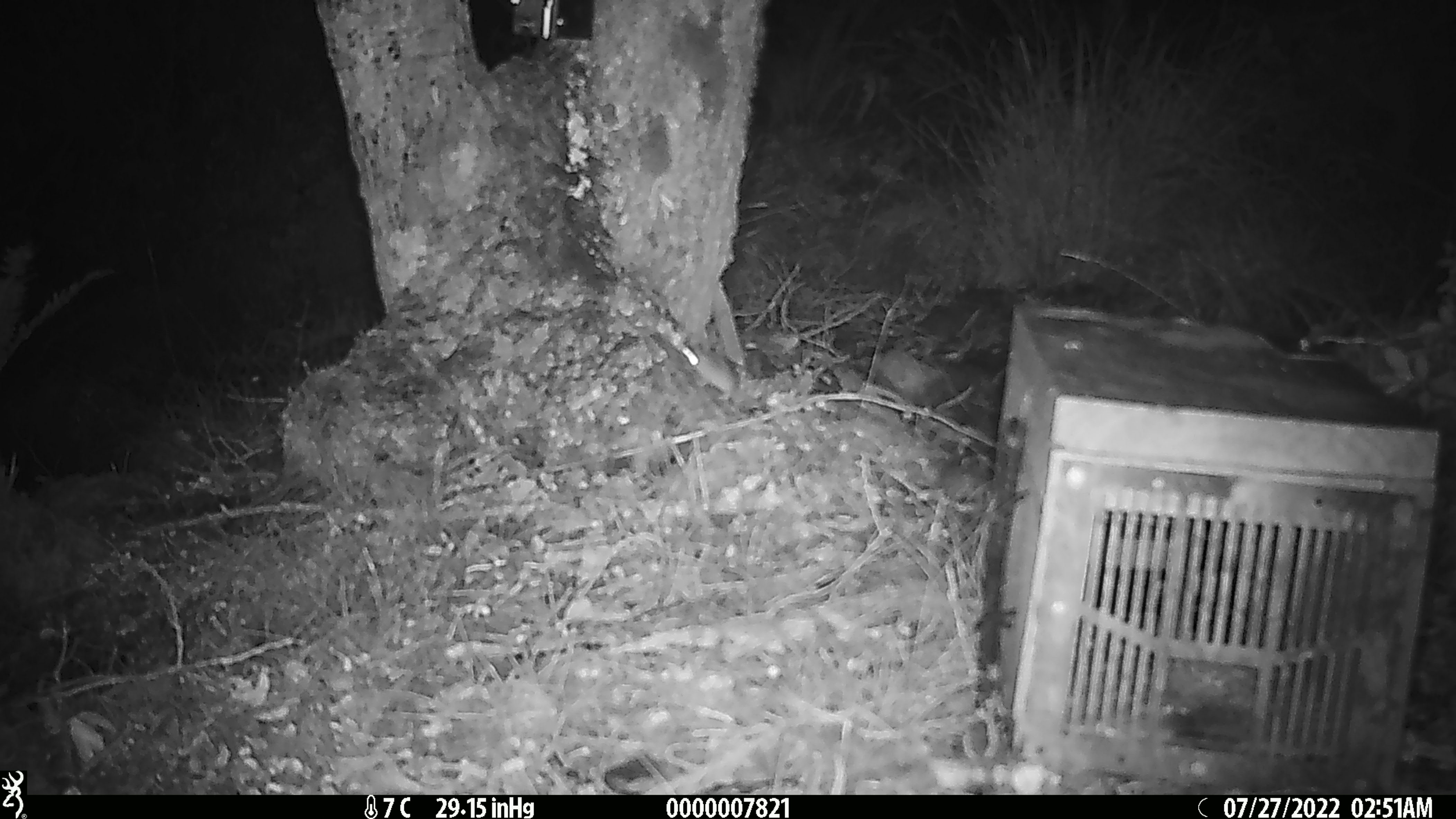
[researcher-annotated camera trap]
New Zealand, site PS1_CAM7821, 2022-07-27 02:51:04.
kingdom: Animalia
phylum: Chordata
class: Mammalia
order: Rodentia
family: Muridae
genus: Mus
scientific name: Mus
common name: mouse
Mouse (Mus).